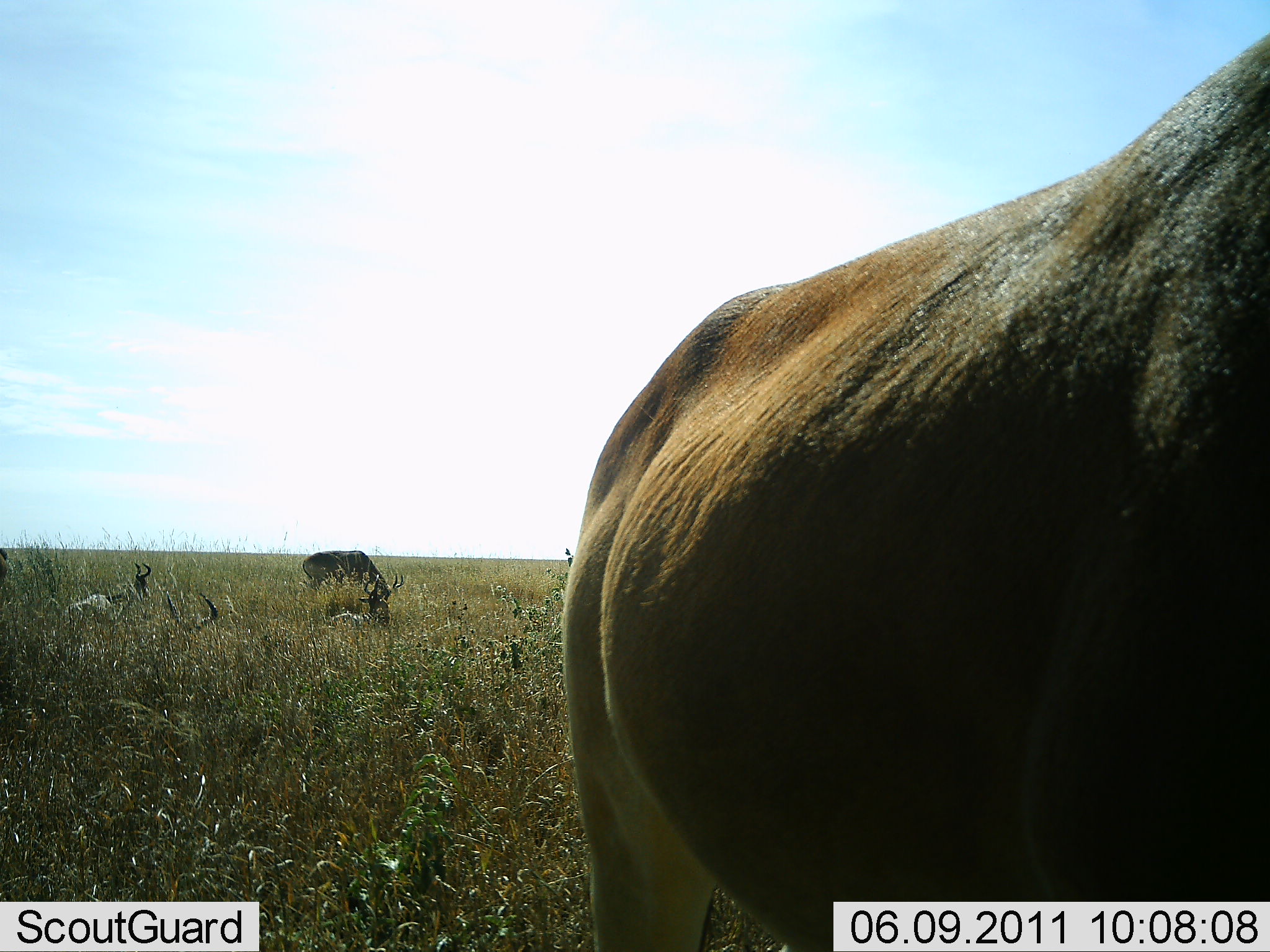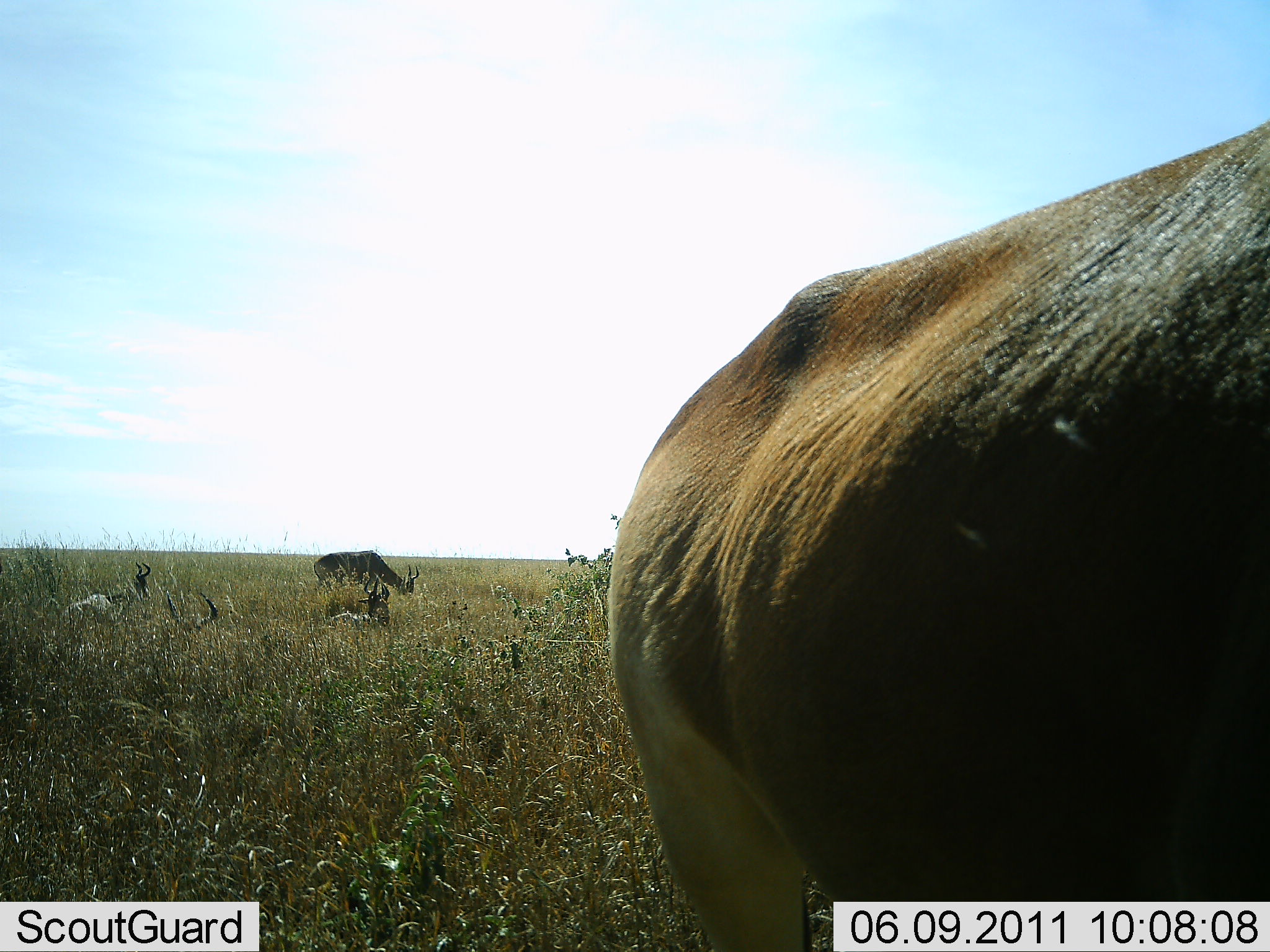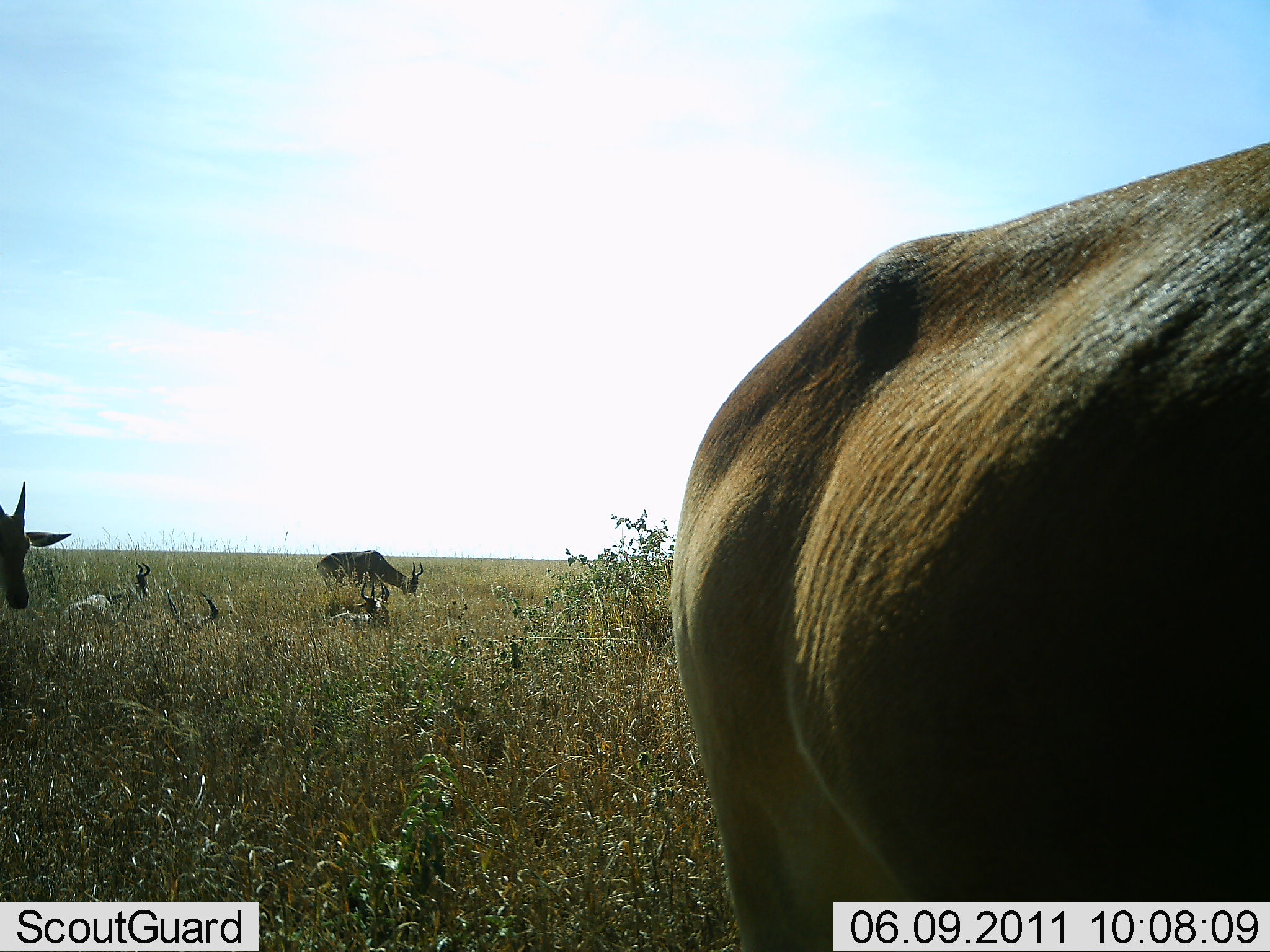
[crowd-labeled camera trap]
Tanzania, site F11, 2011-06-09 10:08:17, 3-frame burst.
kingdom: Animalia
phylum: Chordata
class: Mammalia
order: Artiodactyla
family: Bovidae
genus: Alcelaphus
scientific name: Alcelaphus buselaphus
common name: hartebeest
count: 6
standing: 44%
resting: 78%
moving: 33%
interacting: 0%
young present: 0%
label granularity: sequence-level